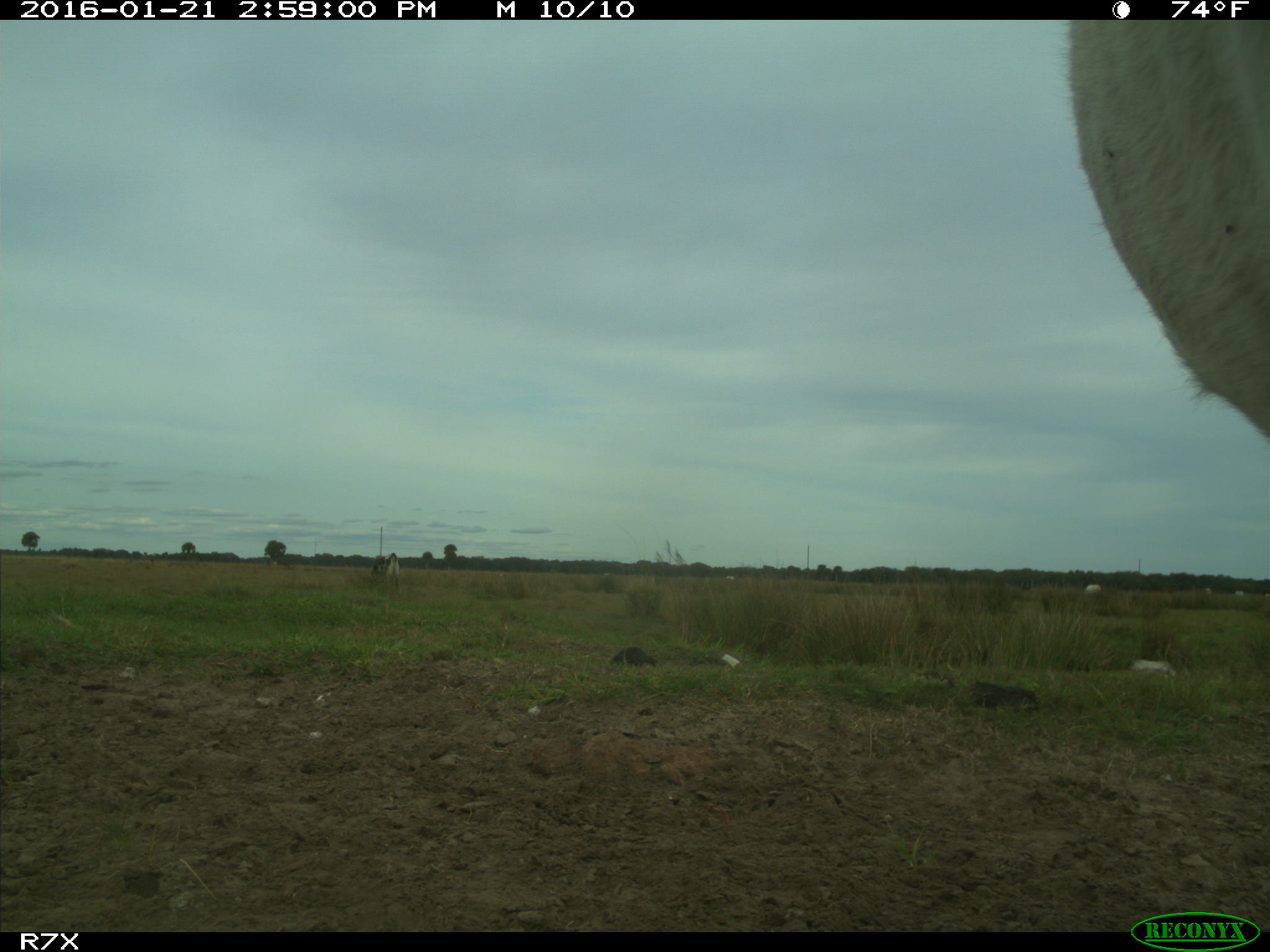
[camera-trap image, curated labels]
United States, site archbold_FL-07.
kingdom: Animalia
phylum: Chordata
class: Mammalia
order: Artiodactyla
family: Bovidae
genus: Bos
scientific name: Bos taurus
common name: domestic cow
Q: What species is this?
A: Bos taurus (domestic cow).